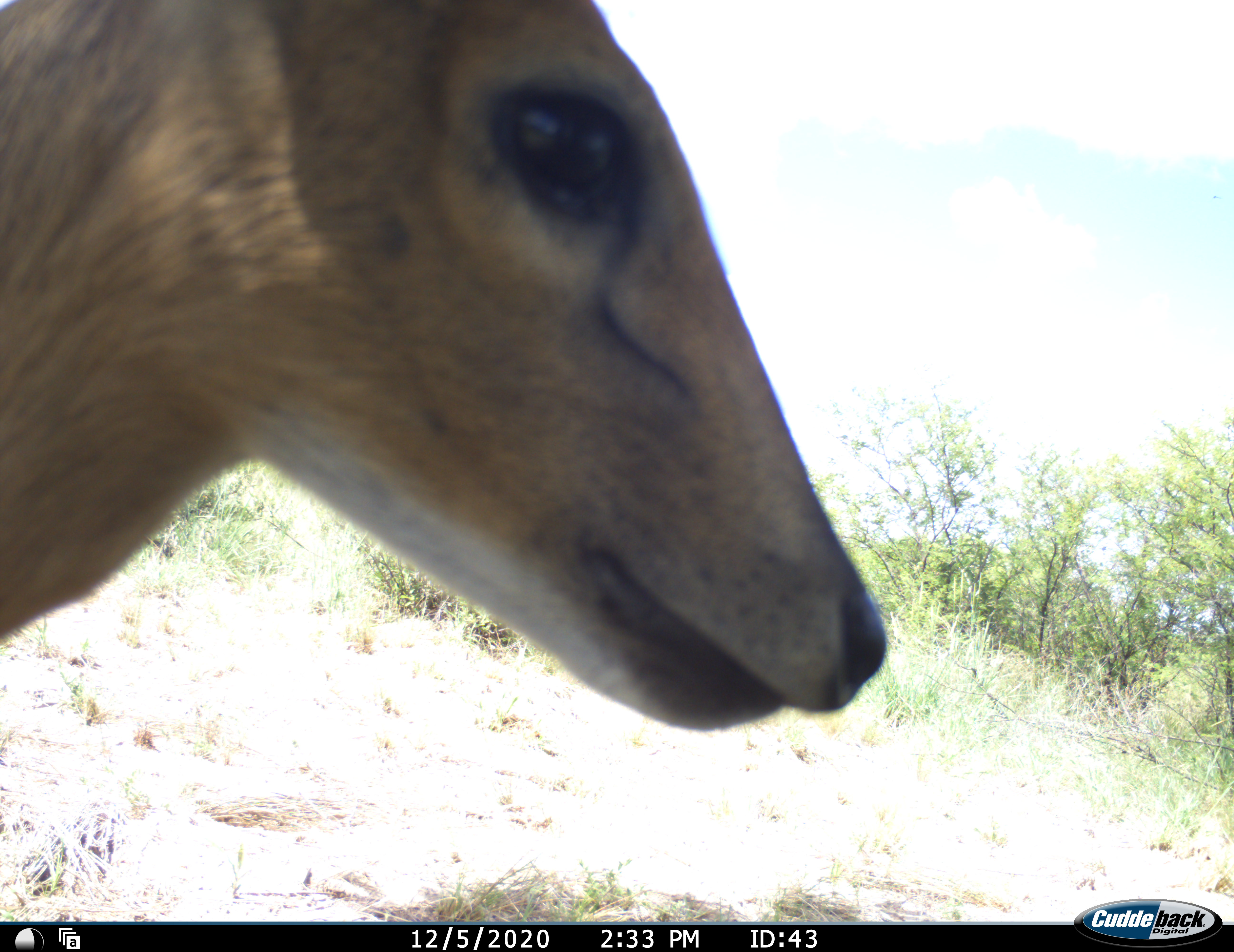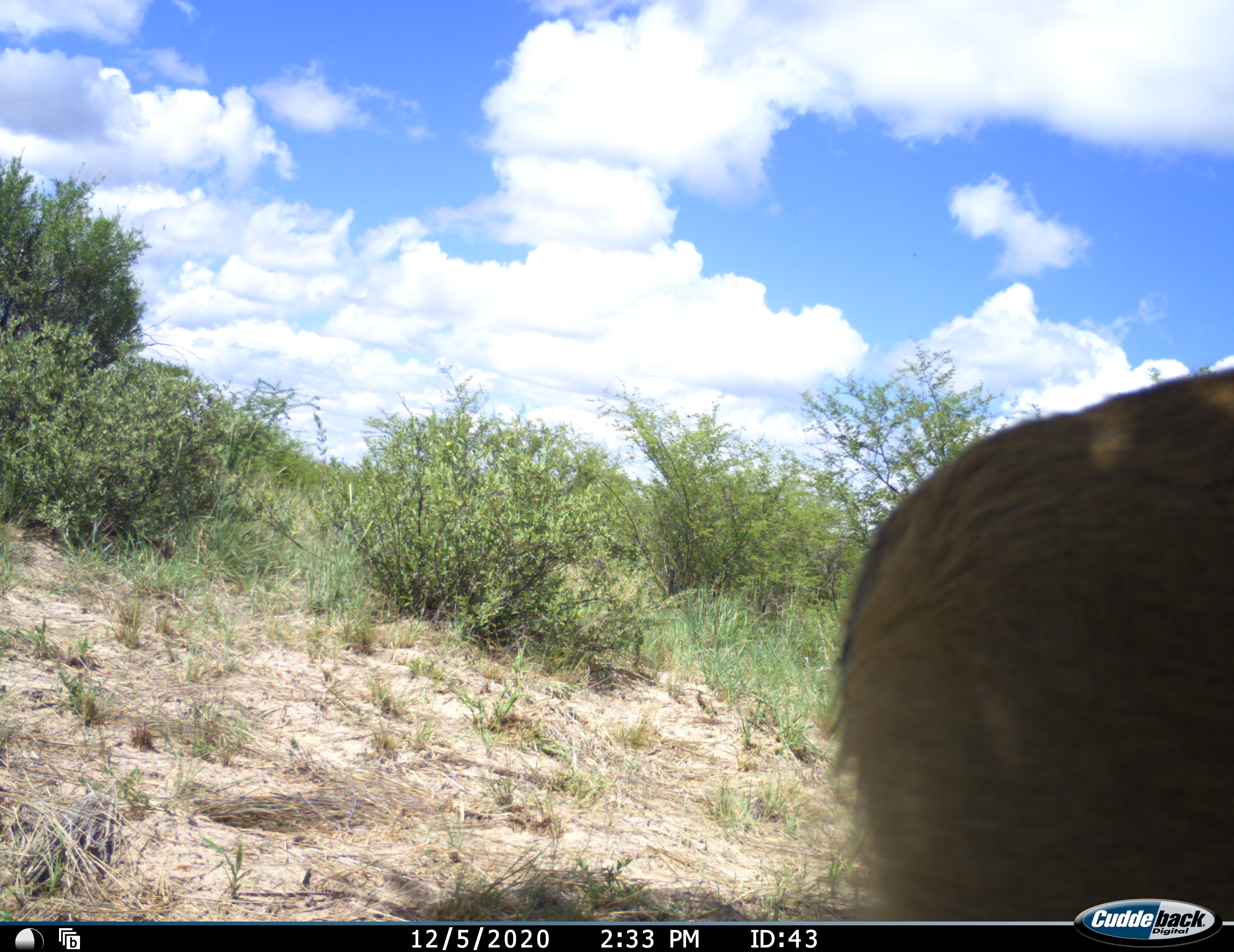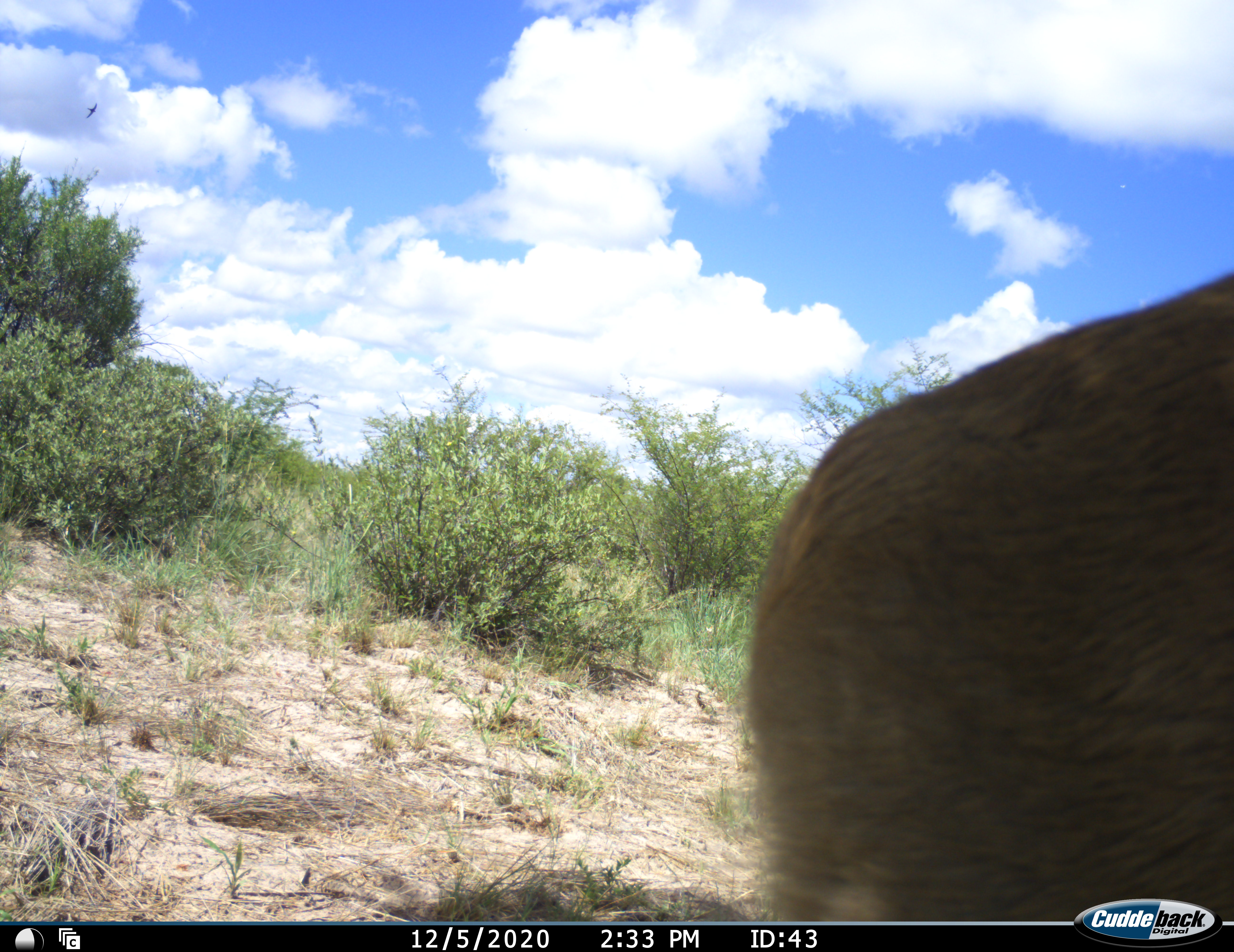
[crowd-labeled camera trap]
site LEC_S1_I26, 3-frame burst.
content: unidentified animal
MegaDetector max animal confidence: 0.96